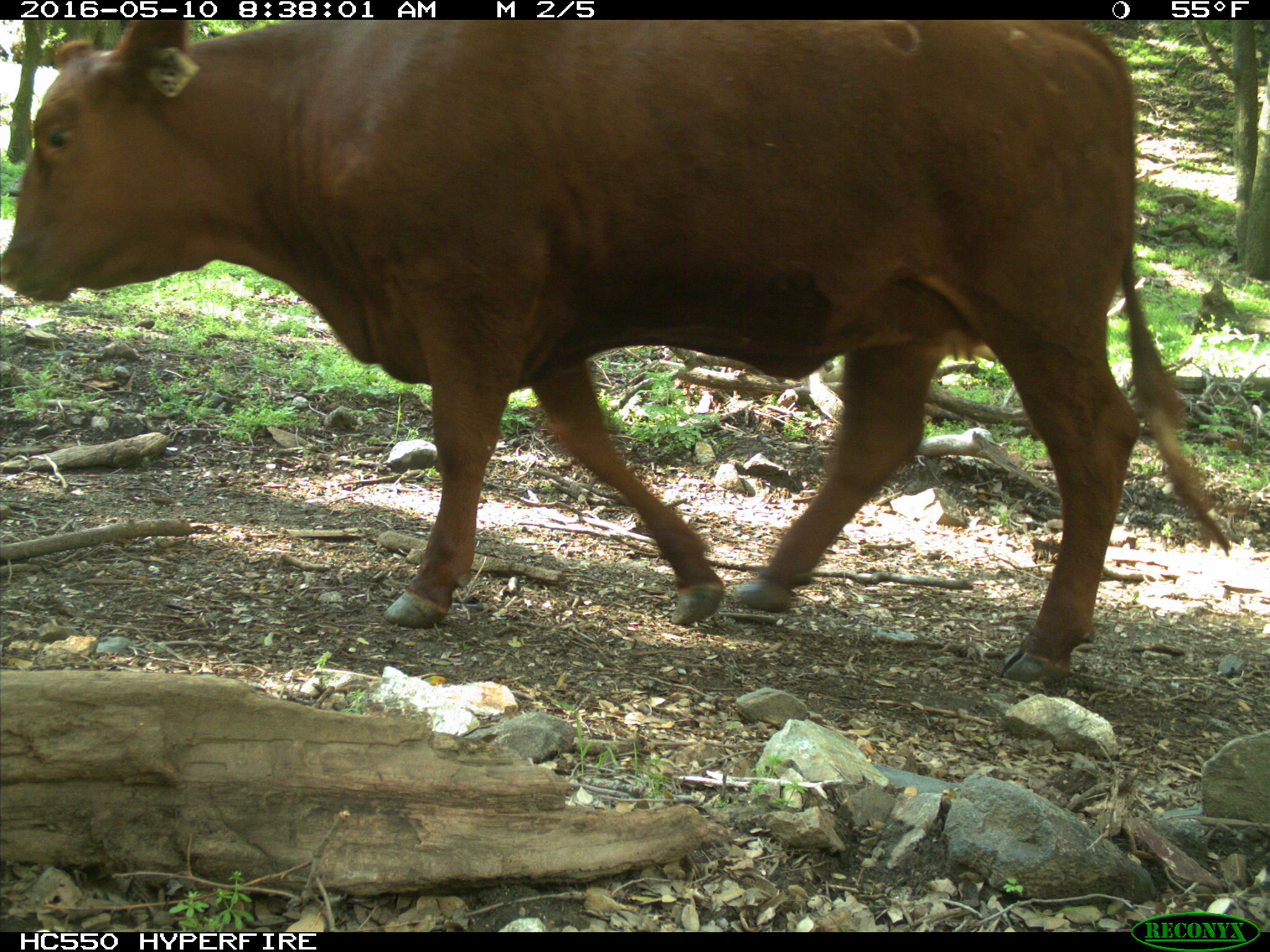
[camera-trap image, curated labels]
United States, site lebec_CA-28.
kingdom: Animalia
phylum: Chordata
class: Mammalia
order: Artiodactyla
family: Bovidae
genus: Bos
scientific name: Bos taurus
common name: domestic cow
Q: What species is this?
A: Bos taurus (domestic cow).